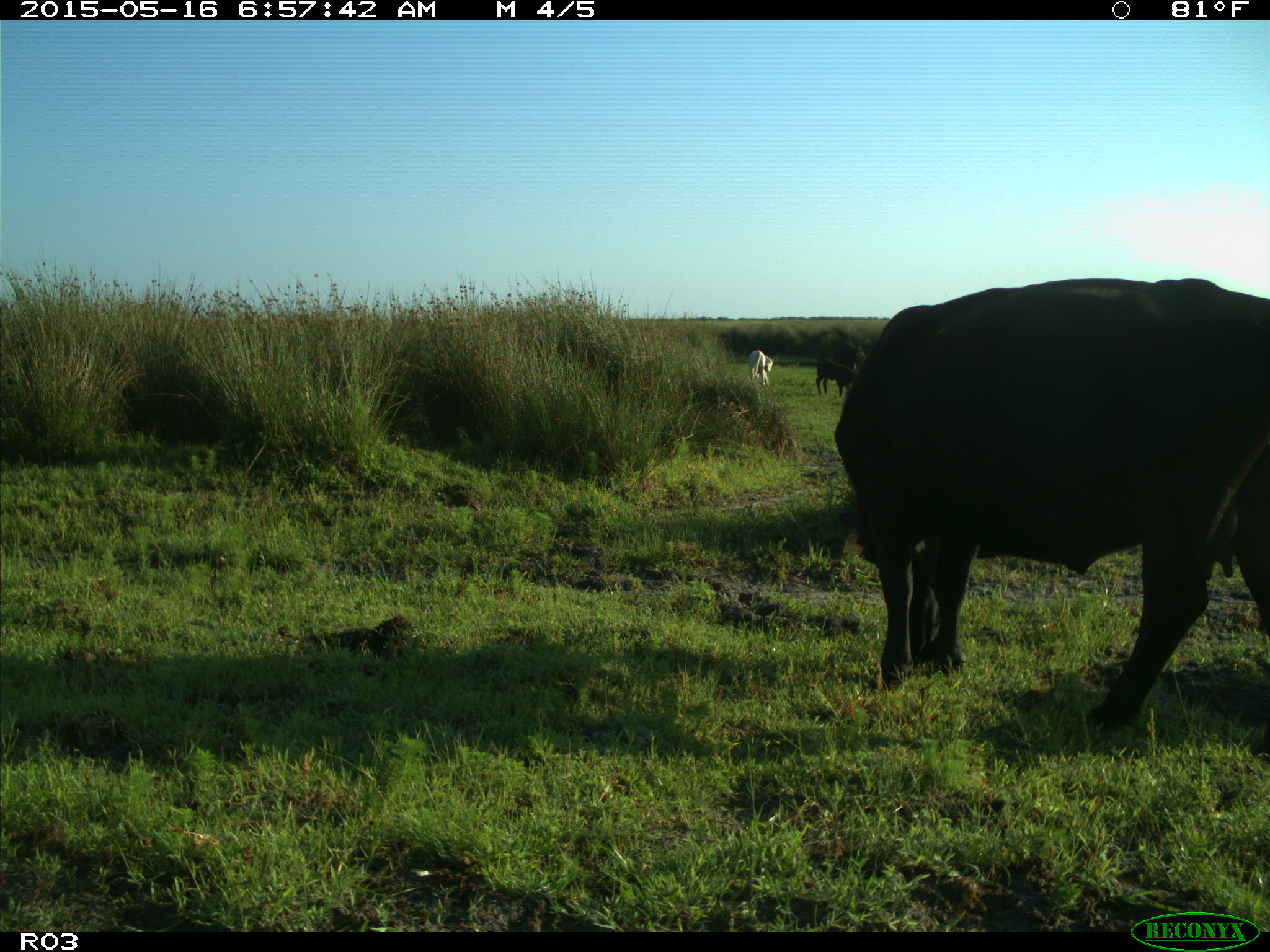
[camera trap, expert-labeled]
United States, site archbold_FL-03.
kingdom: Animalia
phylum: Chordata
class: Mammalia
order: Artiodactyla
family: Bovidae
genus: Bos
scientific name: Bos taurus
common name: domestic cow